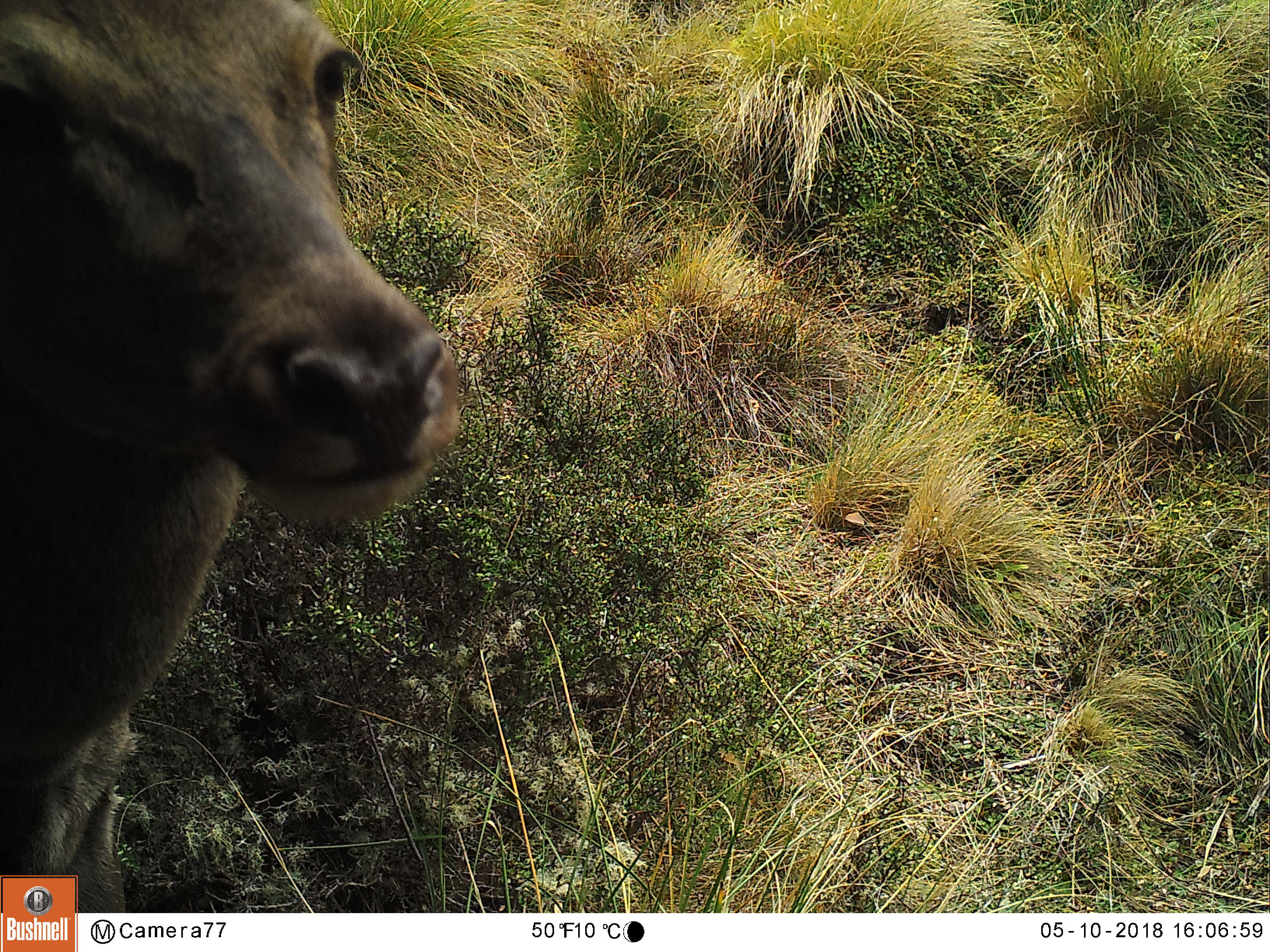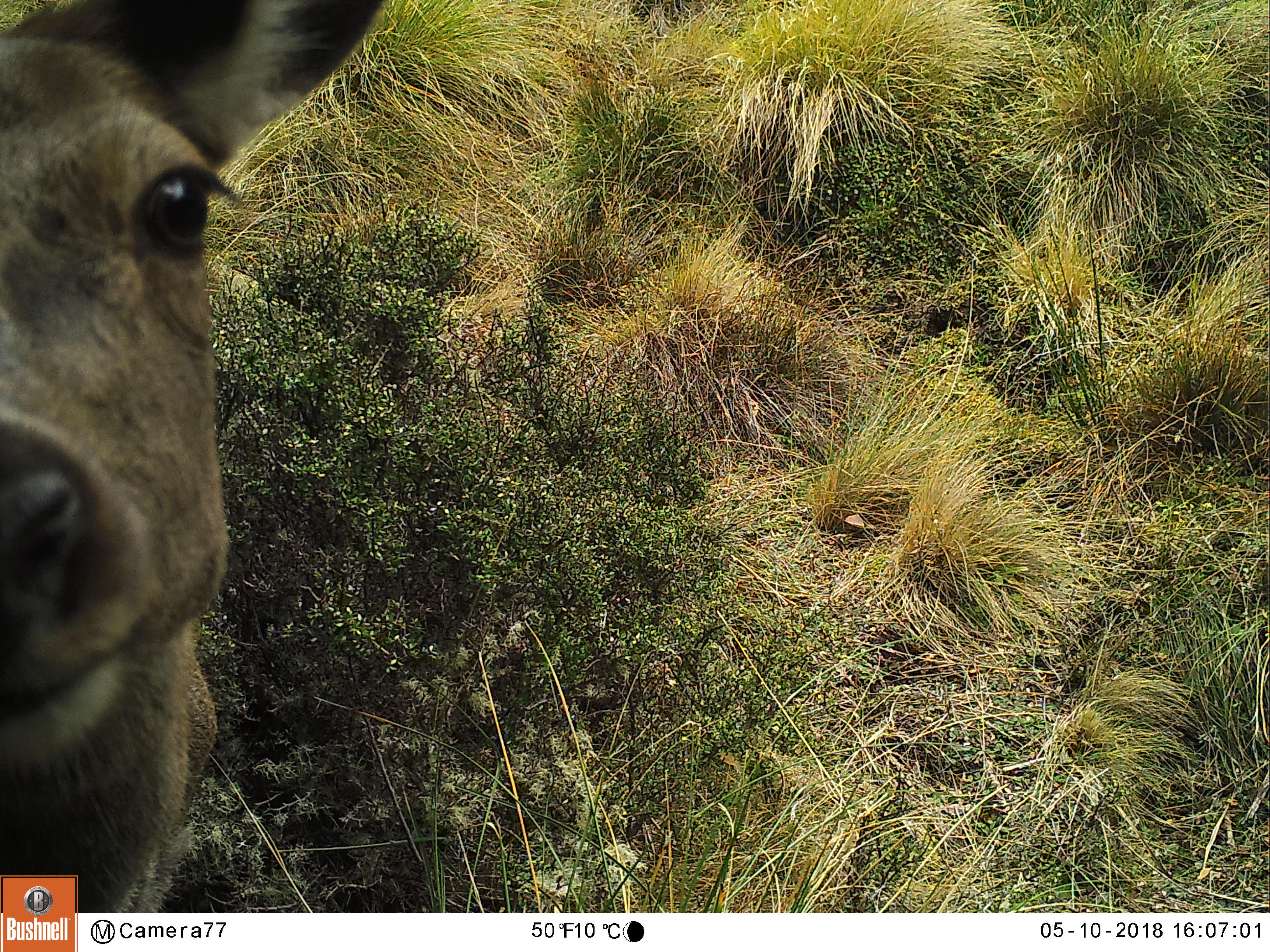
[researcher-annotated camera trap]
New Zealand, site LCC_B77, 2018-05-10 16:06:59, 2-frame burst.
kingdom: Animalia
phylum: Chordata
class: Mammalia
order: Artiodactyla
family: Cervidae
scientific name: Cervidae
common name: deer